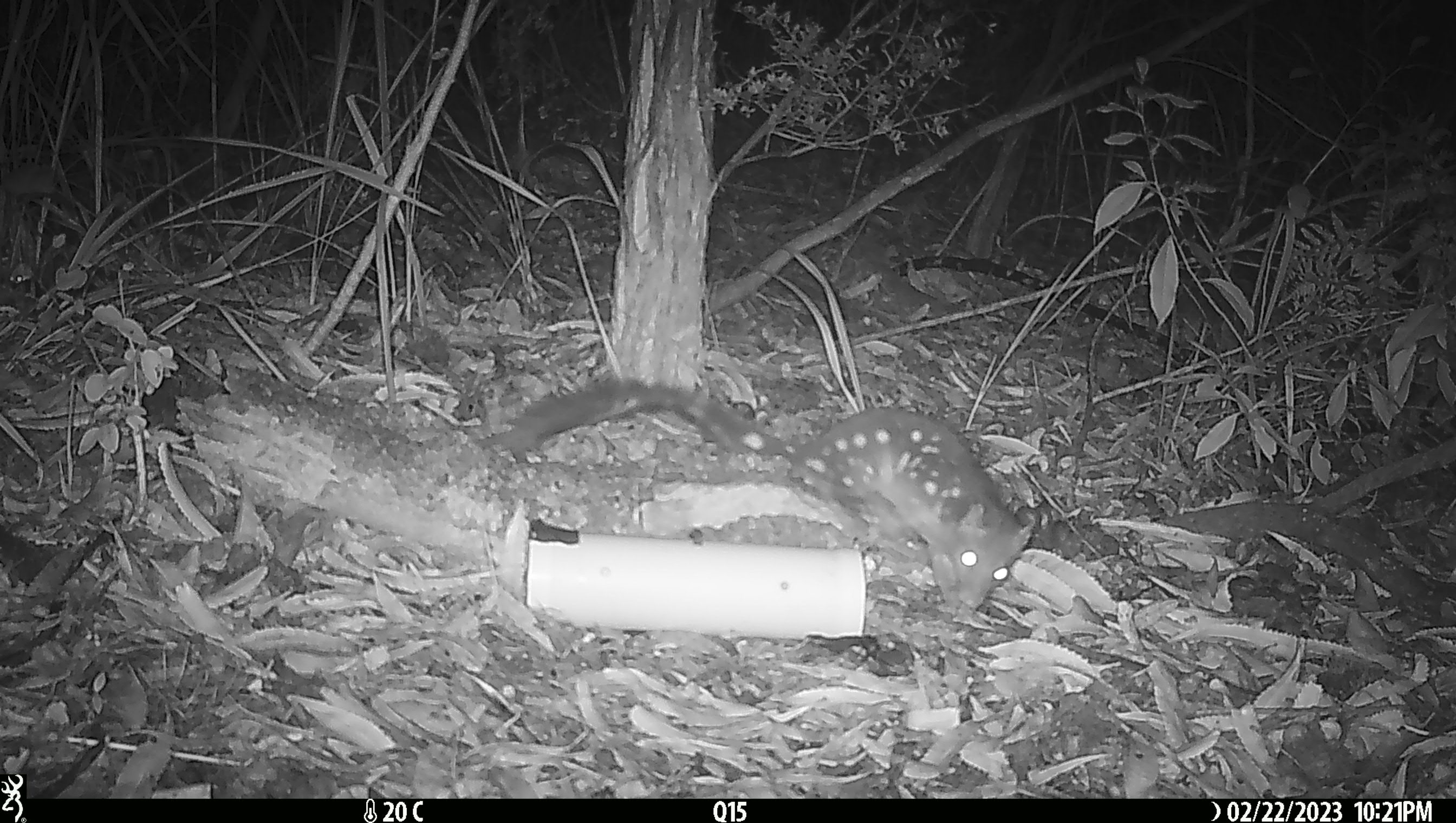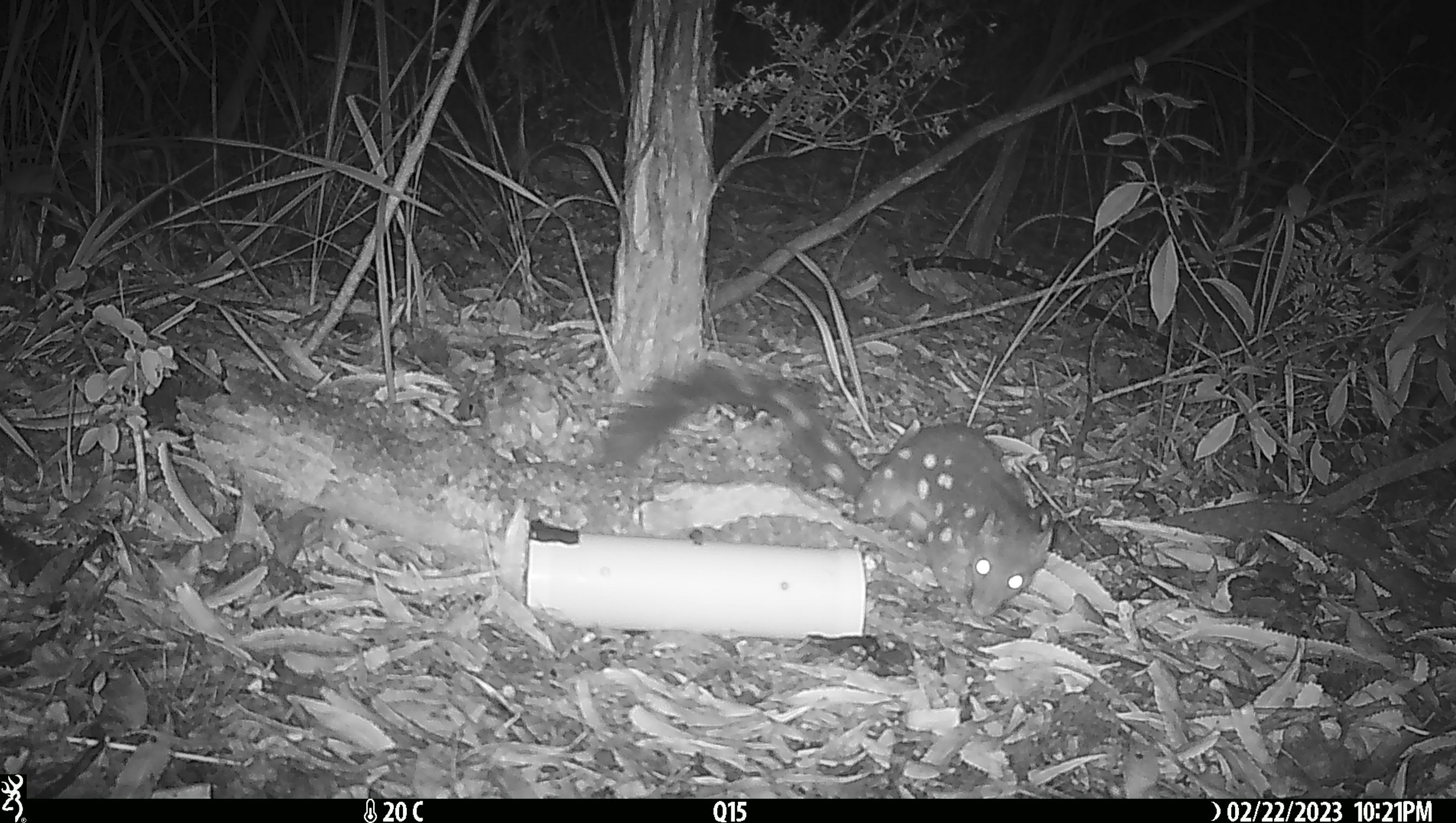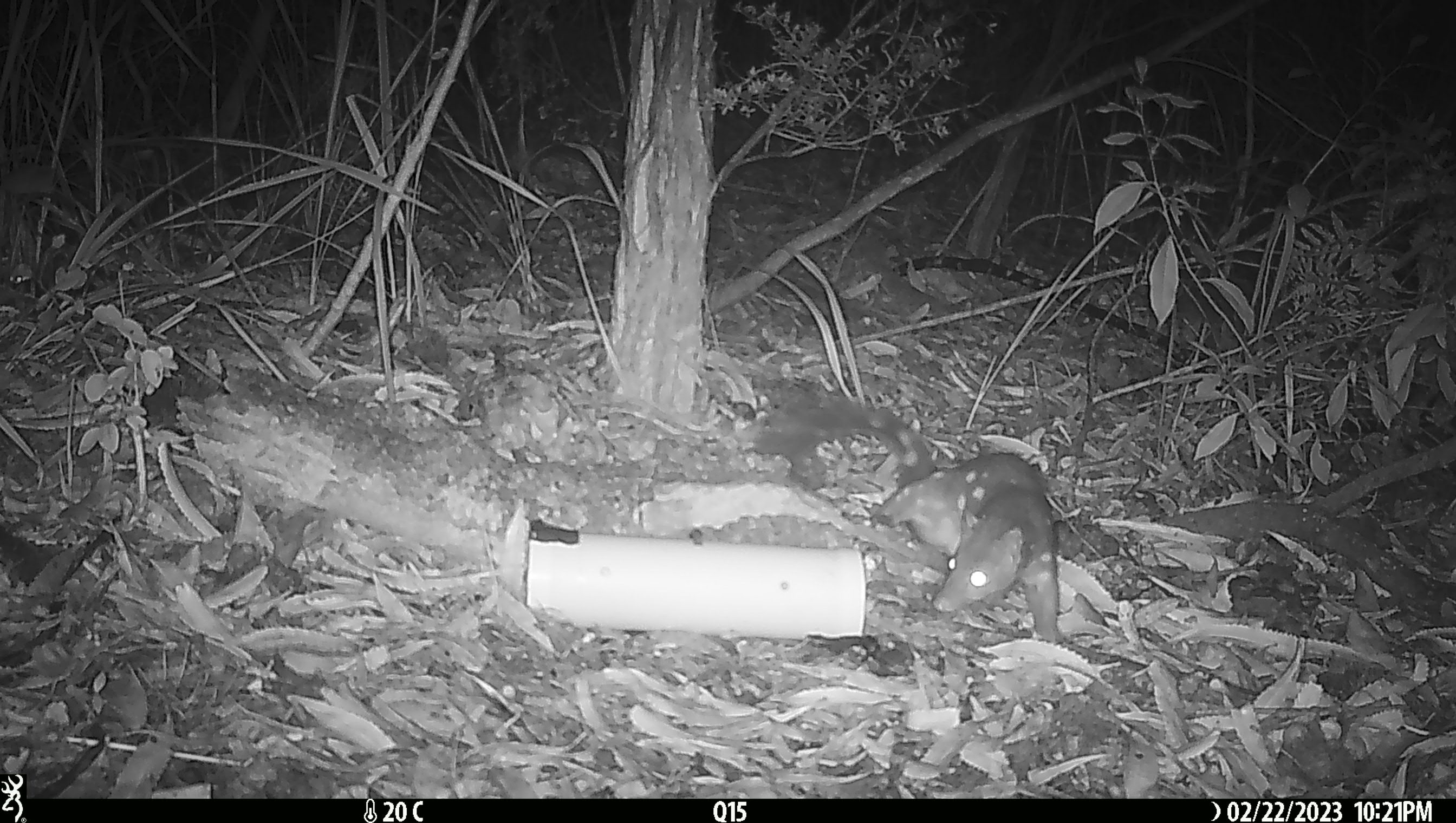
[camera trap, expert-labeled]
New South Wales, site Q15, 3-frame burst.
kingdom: Animalia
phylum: Chordata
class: Mammalia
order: Dasyuromorphia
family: Dasyuridae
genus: Dasyurus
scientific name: Dasyurus maculatus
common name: spotted-tailed quoll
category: quoll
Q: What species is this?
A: Quoll (spotted-tailed quoll) (Dasyurus maculatus).